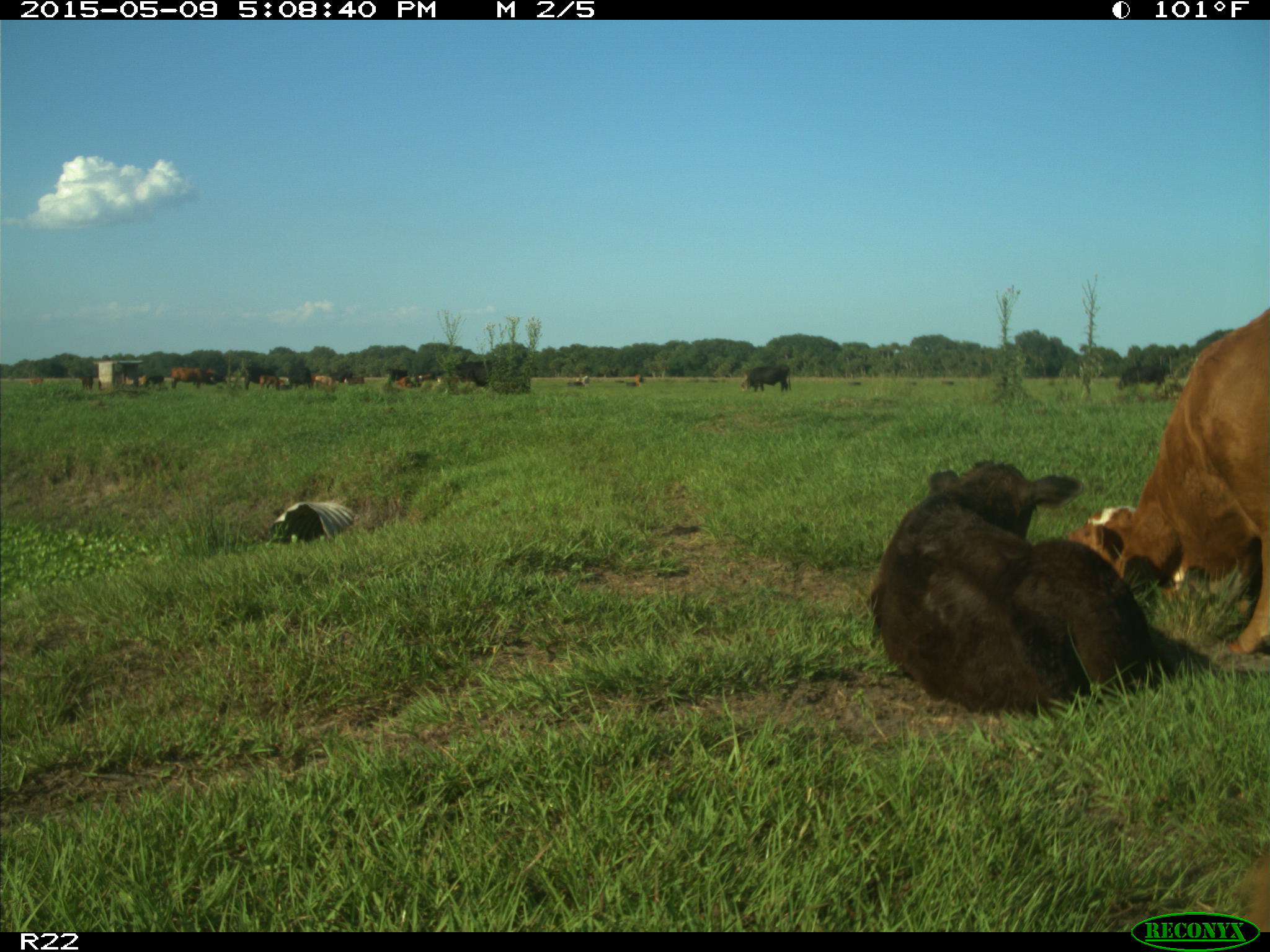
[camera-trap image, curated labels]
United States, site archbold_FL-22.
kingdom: Animalia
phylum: Chordata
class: Mammalia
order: Artiodactyla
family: Bovidae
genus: Bos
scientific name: Bos taurus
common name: domestic cow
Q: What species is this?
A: Bos taurus (domestic cow).